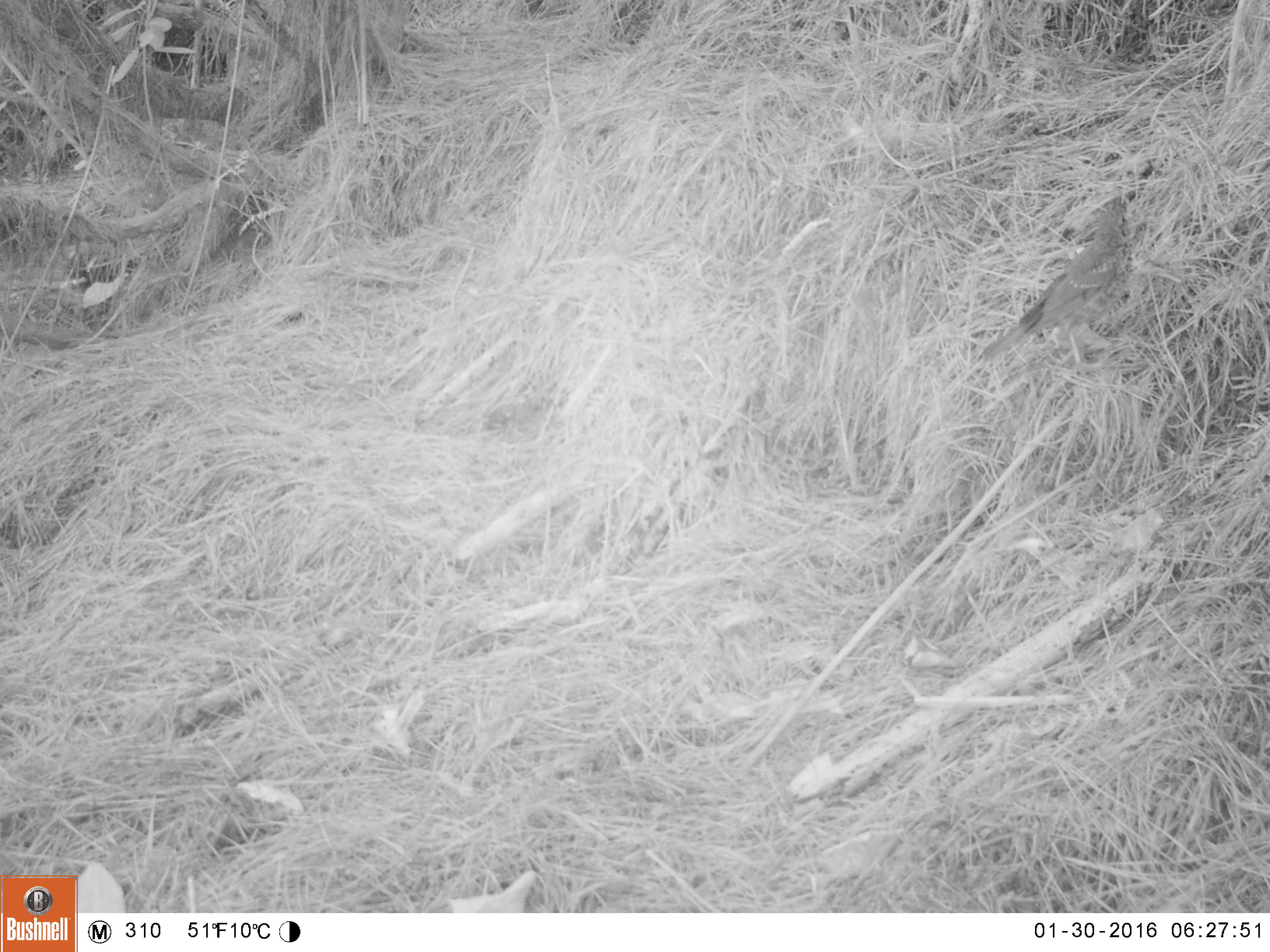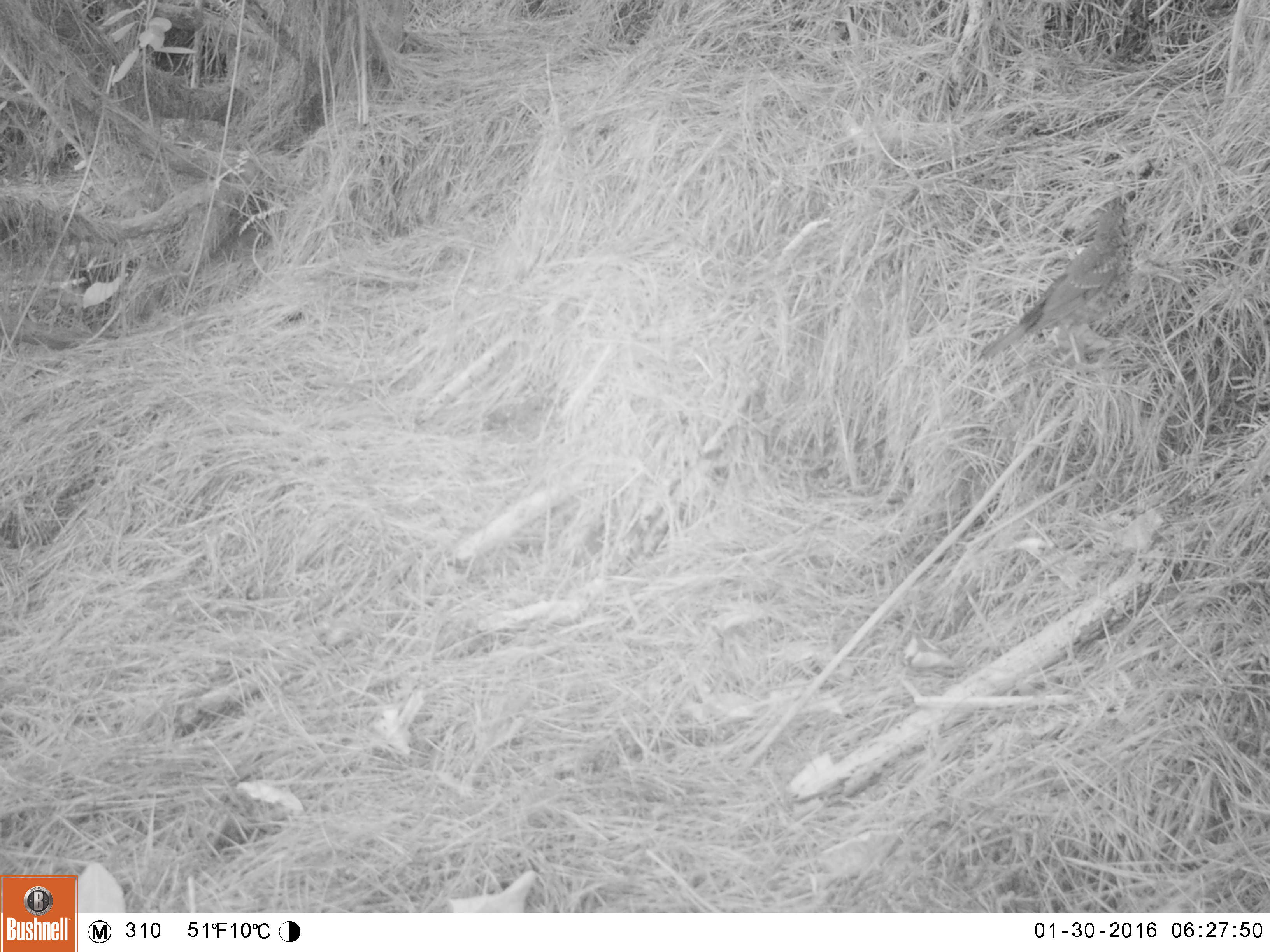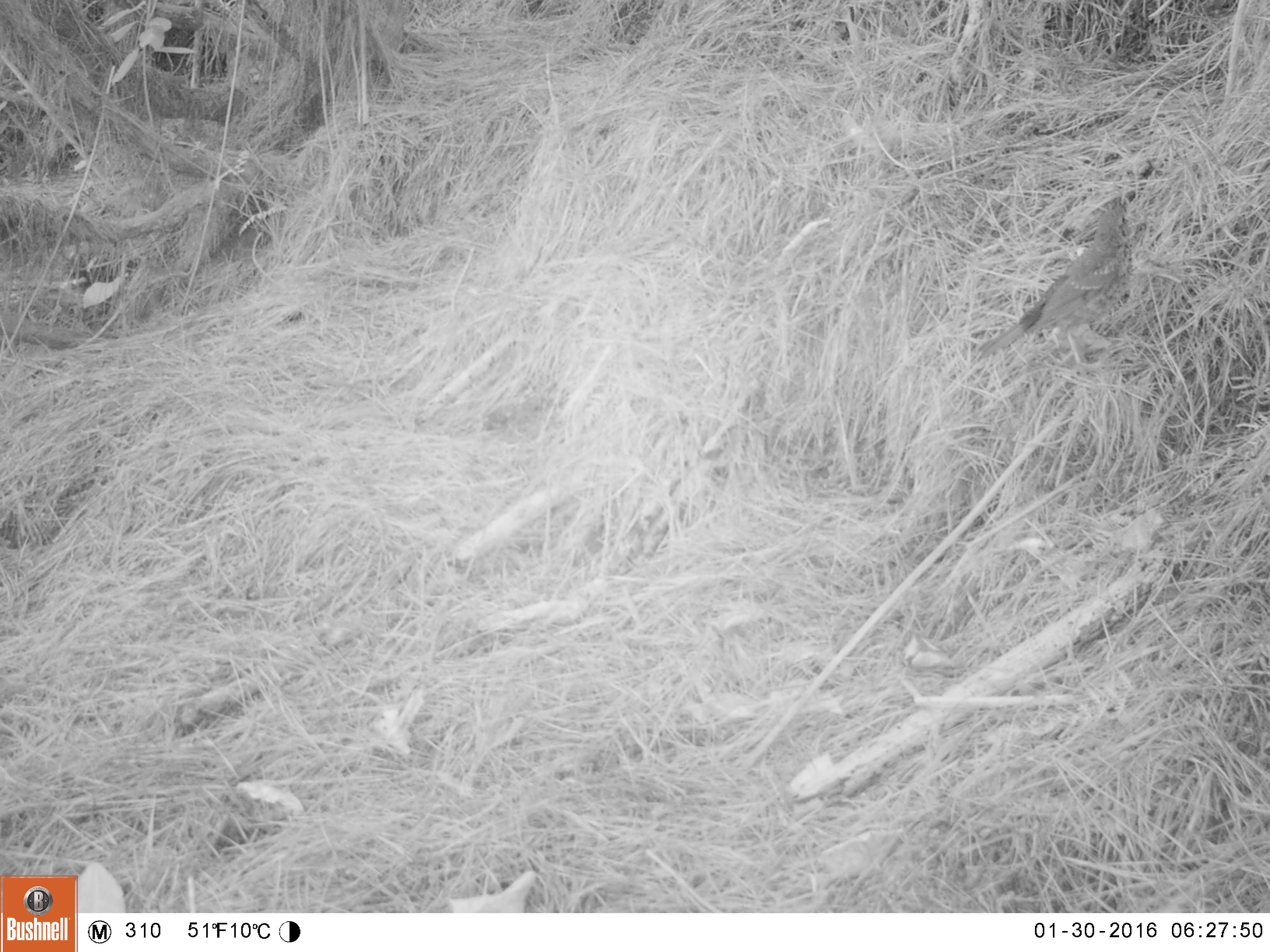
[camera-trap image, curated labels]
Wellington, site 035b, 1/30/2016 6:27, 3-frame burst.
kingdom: Animalia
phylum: Chordata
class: Aves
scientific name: Aves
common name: bird